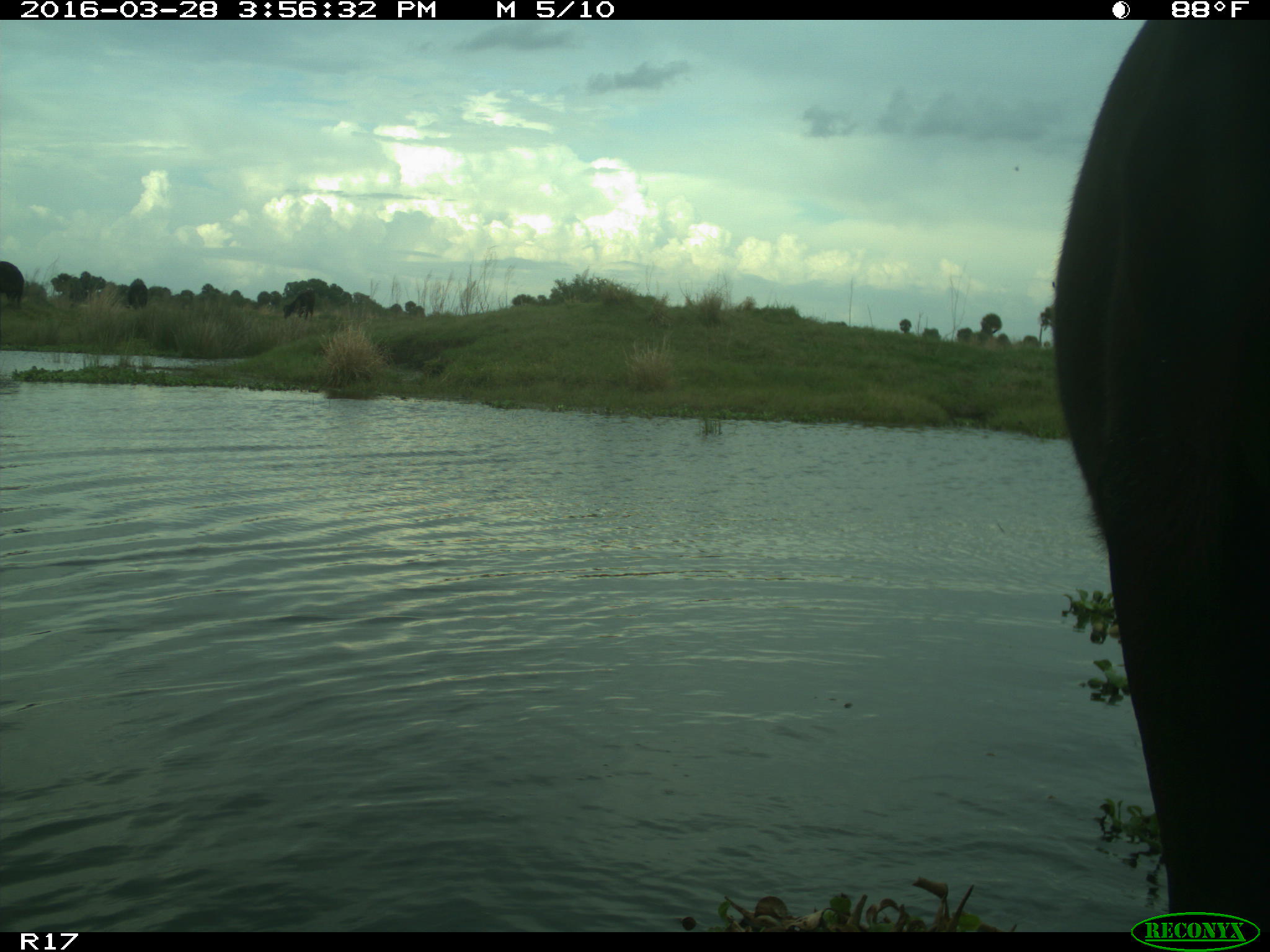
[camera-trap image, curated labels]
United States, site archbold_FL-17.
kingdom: Animalia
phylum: Chordata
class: Mammalia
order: Artiodactyla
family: Bovidae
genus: Bos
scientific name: Bos taurus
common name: domestic cow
Bos taurus (domestic cow).